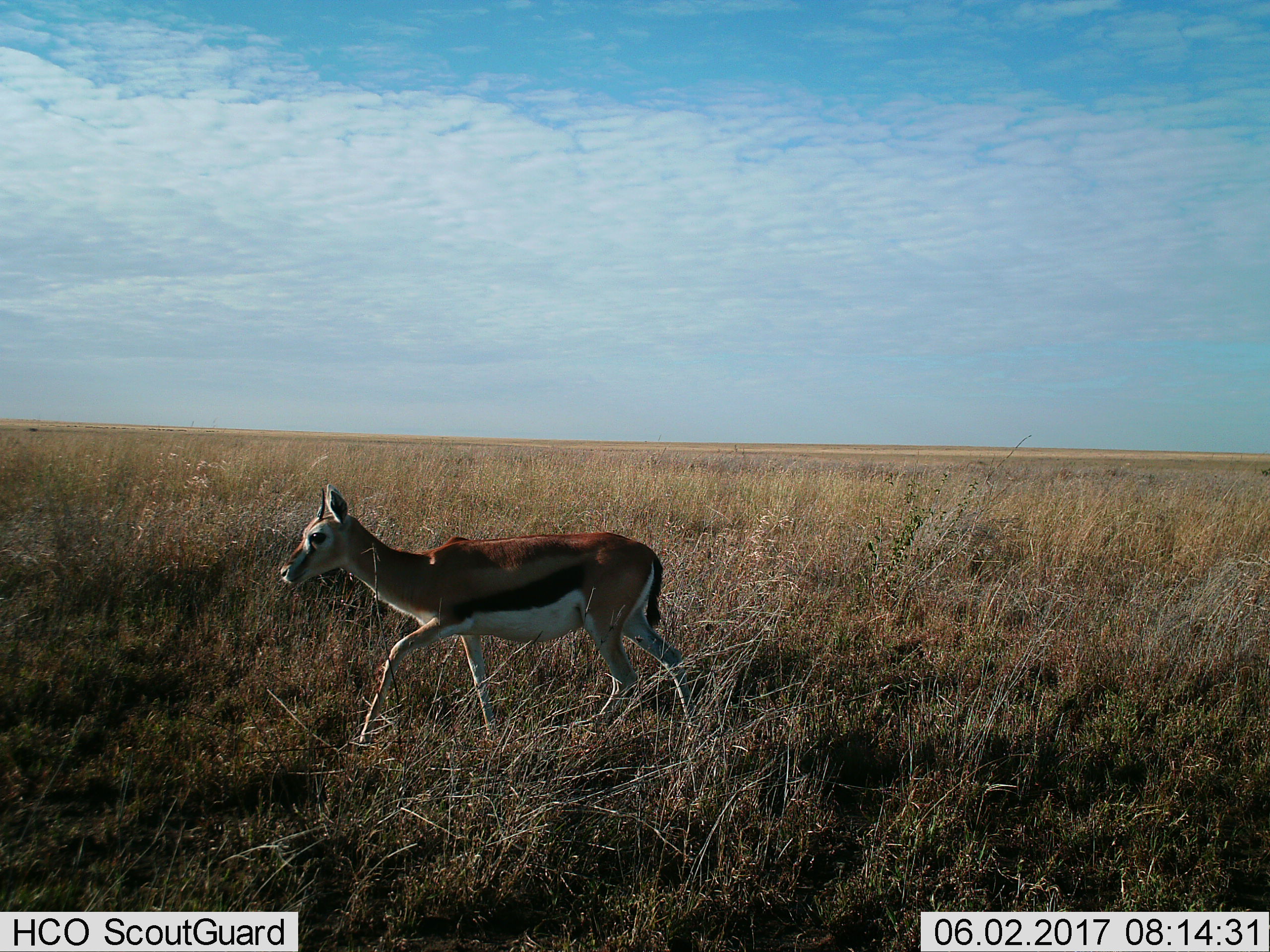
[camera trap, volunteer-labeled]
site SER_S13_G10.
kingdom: Animalia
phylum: Chordata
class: Mammalia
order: Artiodactyla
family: Bovidae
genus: Eudorcas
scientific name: Eudorcas thomsonii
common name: thomson's gazelle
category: gazellethomsons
Gazellethomsons (thomson's gazelle) (Eudorcas thomsonii), count 1. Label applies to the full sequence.